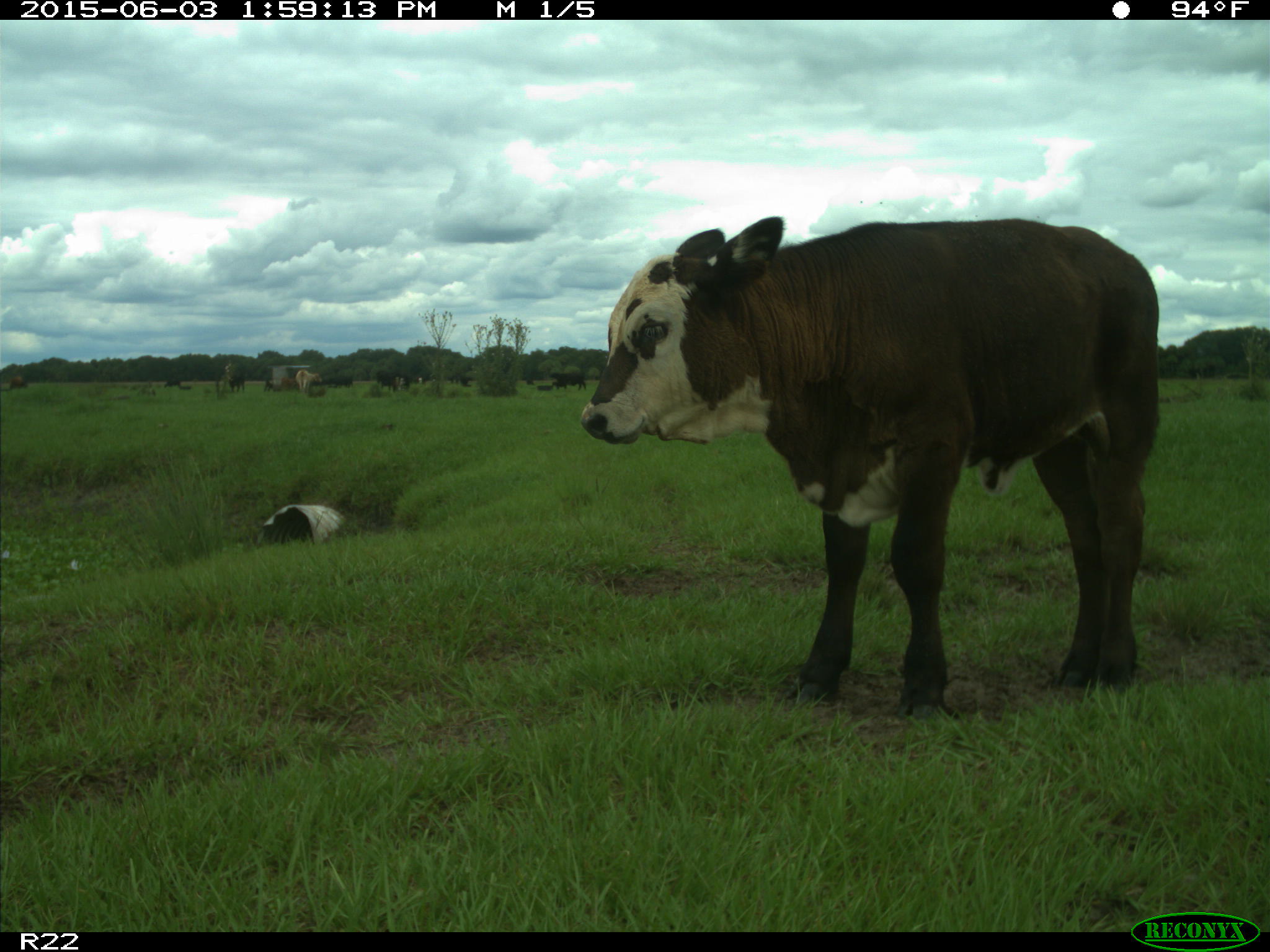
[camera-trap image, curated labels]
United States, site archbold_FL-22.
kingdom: Animalia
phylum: Chordata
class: Mammalia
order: Artiodactyla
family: Bovidae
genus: Bos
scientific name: Bos taurus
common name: domestic cow